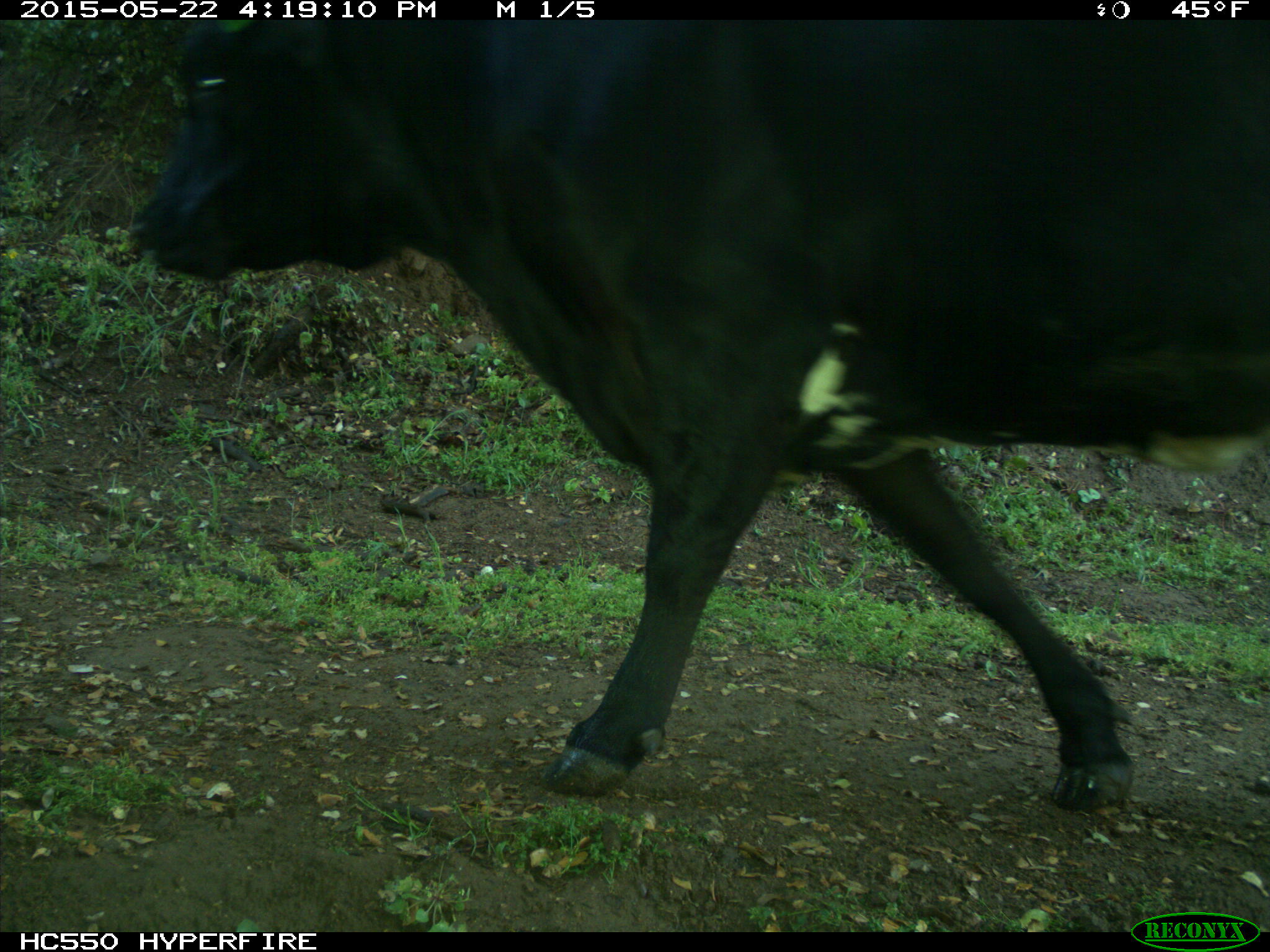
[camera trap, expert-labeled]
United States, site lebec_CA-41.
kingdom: Animalia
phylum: Chordata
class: Mammalia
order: Artiodactyla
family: Bovidae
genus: Bos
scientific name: Bos taurus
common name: domestic cow